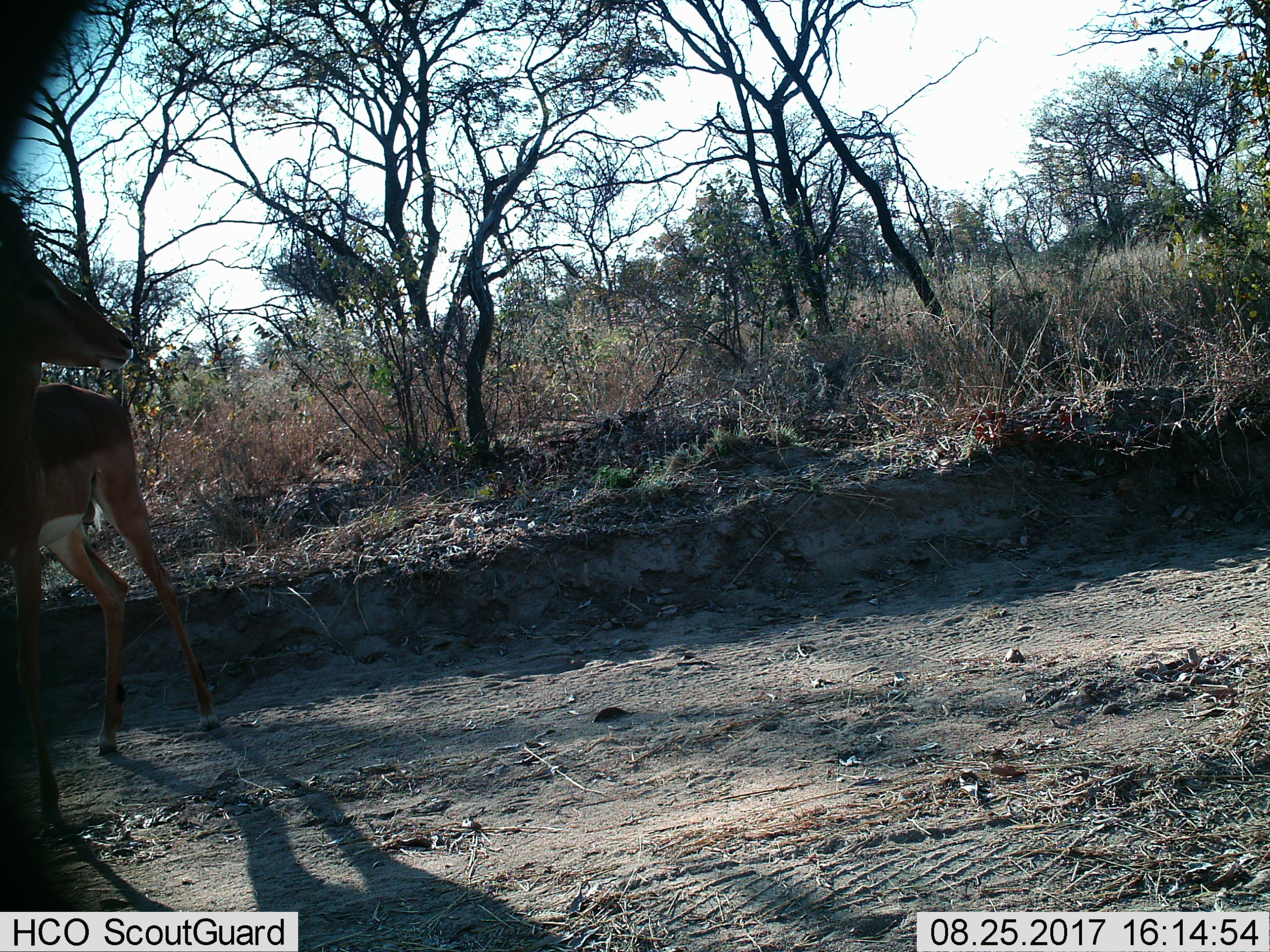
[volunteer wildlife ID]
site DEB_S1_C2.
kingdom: Animalia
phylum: Chordata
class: Mammalia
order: Artiodactyla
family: Bovidae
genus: Aepyceros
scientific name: Aepyceros melampus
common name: impala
Impala (Aepyceros melampus), count 2. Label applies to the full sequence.